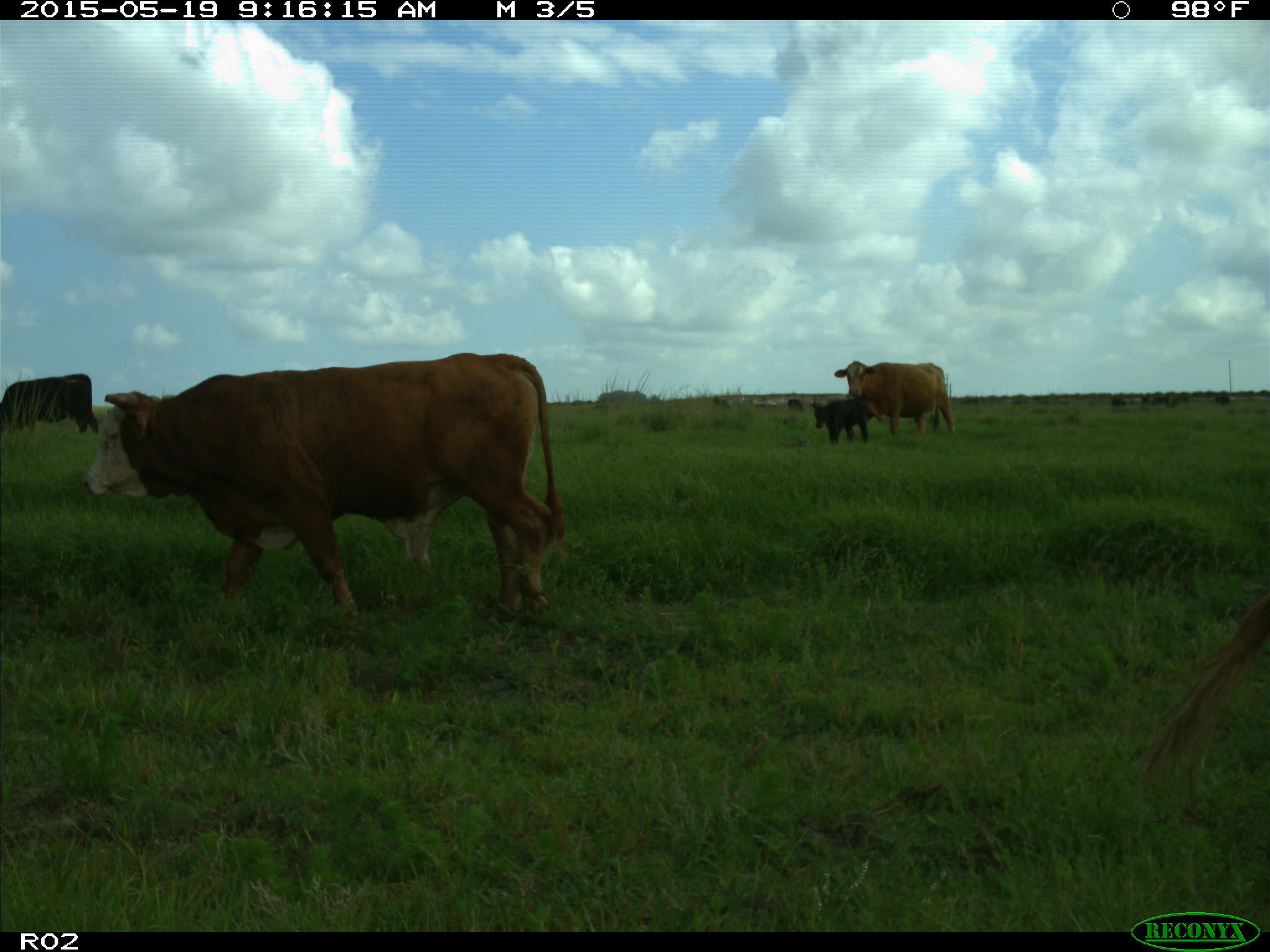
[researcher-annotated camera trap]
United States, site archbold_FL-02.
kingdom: Animalia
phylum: Chordata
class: Mammalia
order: Artiodactyla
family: Bovidae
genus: Bos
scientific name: Bos taurus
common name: domestic cow